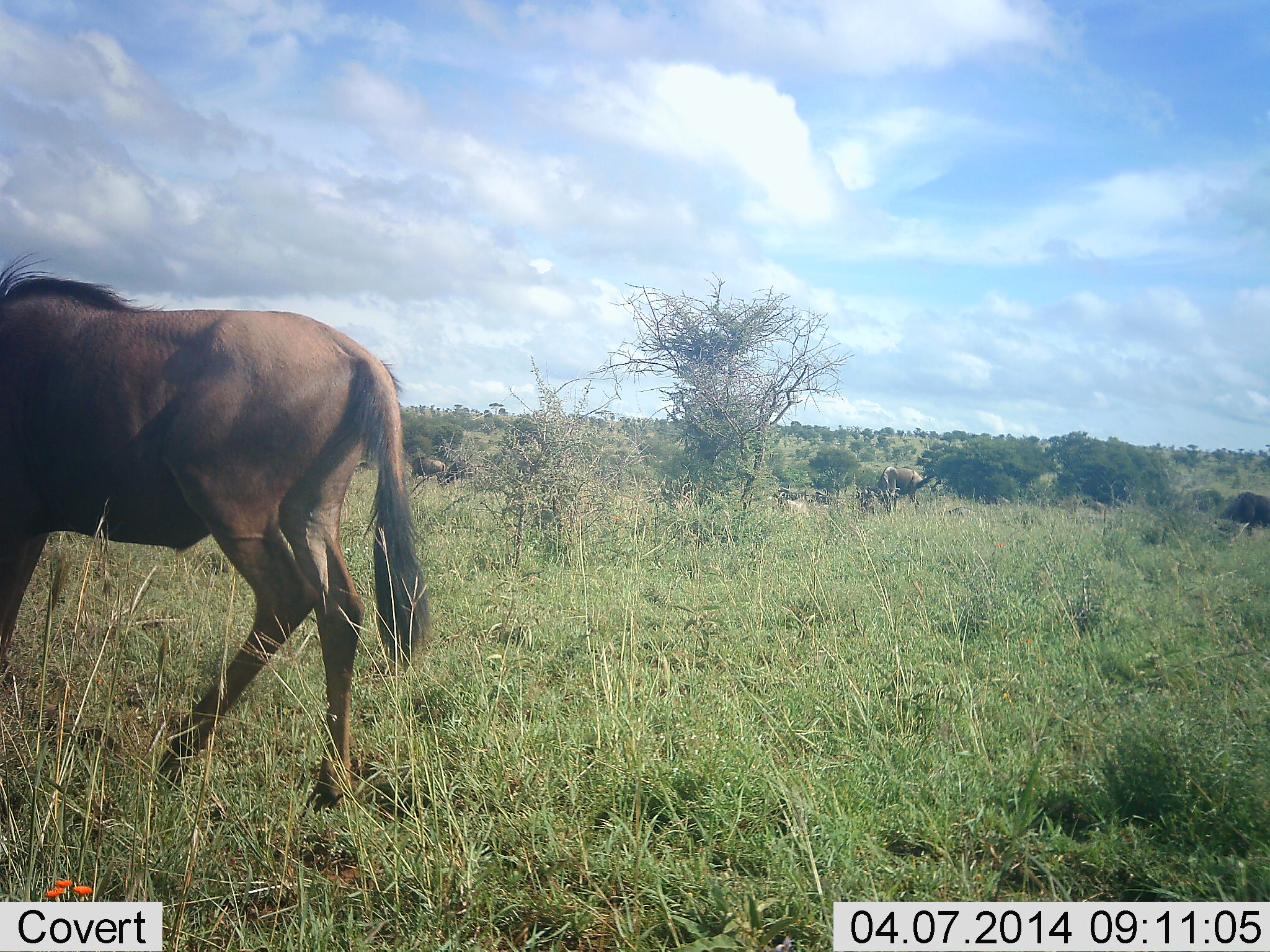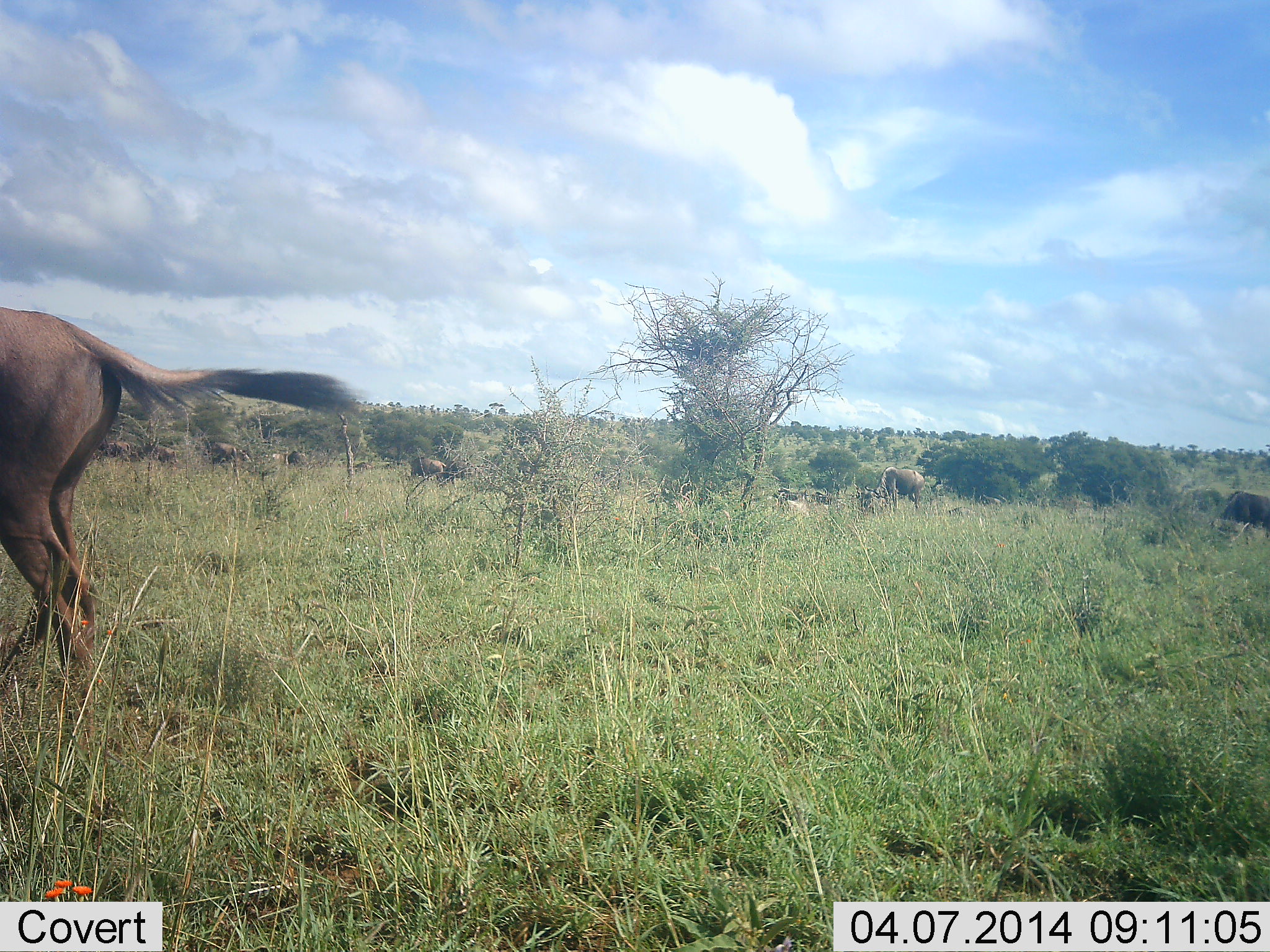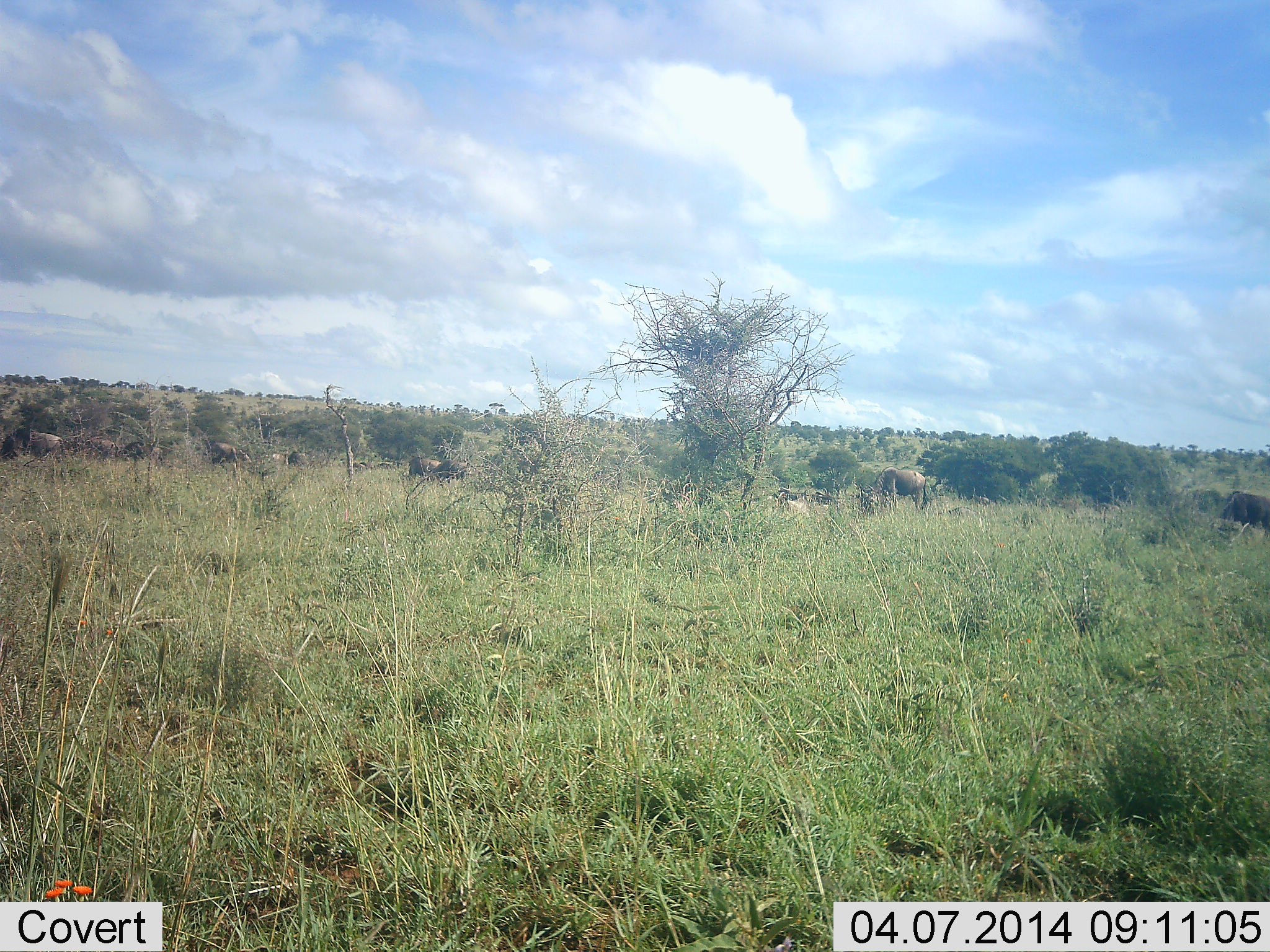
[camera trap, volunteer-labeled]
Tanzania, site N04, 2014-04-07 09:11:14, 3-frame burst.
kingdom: Animalia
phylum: Chordata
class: Mammalia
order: Artiodactyla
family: Bovidae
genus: Connochaetes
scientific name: Connochaetes taurinus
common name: blue wildebeest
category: wildebeest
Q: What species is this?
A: Wildebeest (blue wildebeest) (Connochaetes taurinus).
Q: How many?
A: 11-50.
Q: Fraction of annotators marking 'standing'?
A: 50%.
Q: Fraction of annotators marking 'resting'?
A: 20%.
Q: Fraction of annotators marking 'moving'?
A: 90%.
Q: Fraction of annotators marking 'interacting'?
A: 0%.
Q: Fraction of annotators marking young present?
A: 0%.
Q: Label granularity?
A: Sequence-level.